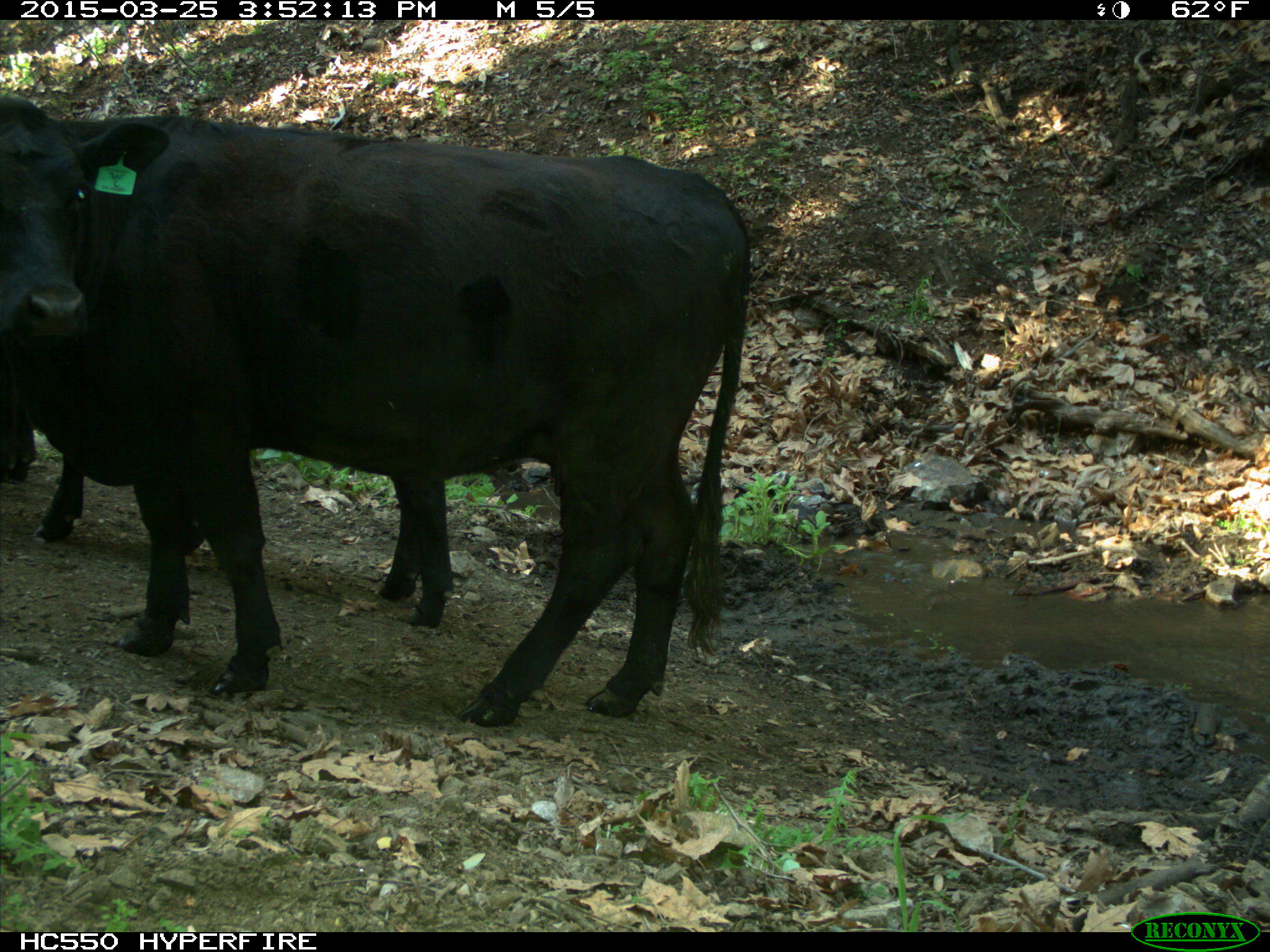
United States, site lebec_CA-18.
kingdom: Animalia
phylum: Chordata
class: Mammalia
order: Artiodactyla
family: Bovidae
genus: Bos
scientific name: Bos taurus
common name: domestic cow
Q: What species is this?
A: Bos taurus (domestic cow).